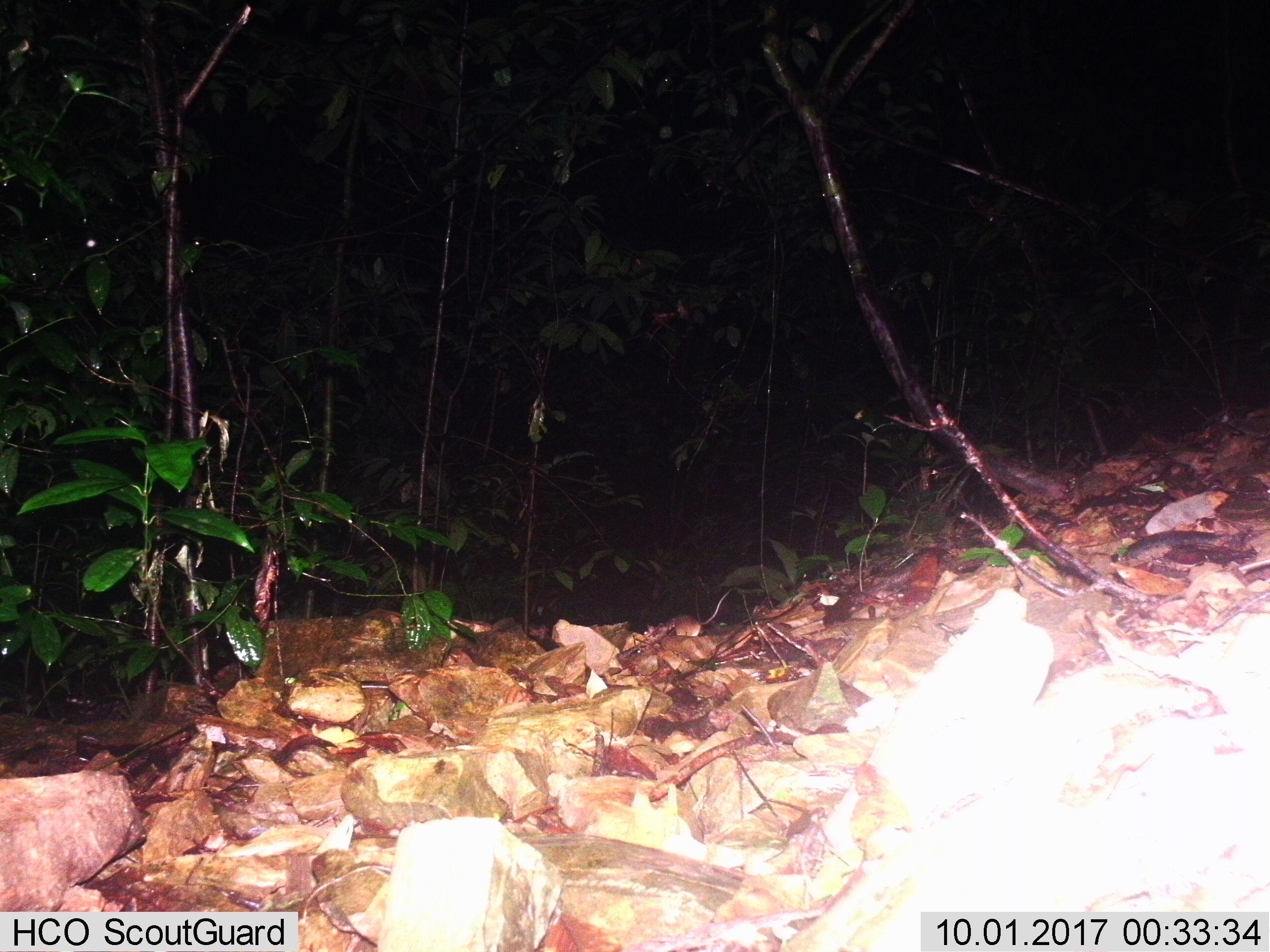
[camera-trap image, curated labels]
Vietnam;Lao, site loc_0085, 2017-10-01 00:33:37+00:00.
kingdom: Animalia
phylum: Chordata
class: Mammalia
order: Rodentia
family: Muridae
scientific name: Muridae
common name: old-world mice and rats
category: unidentified murid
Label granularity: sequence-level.